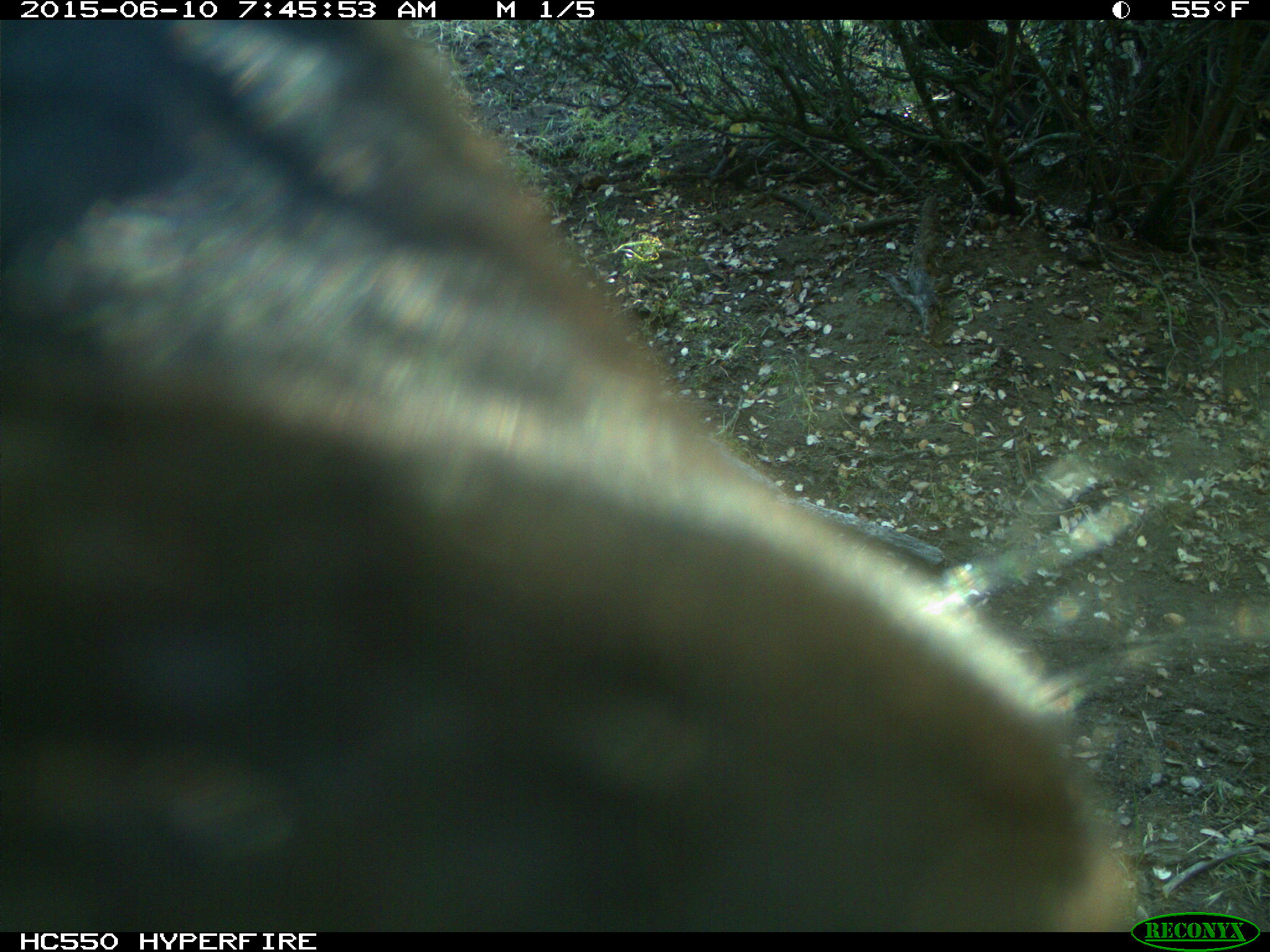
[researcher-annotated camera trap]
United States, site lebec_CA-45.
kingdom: Animalia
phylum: Chordata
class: Mammalia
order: Artiodactyla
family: Bovidae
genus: Bos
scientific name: Bos taurus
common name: domestic cow